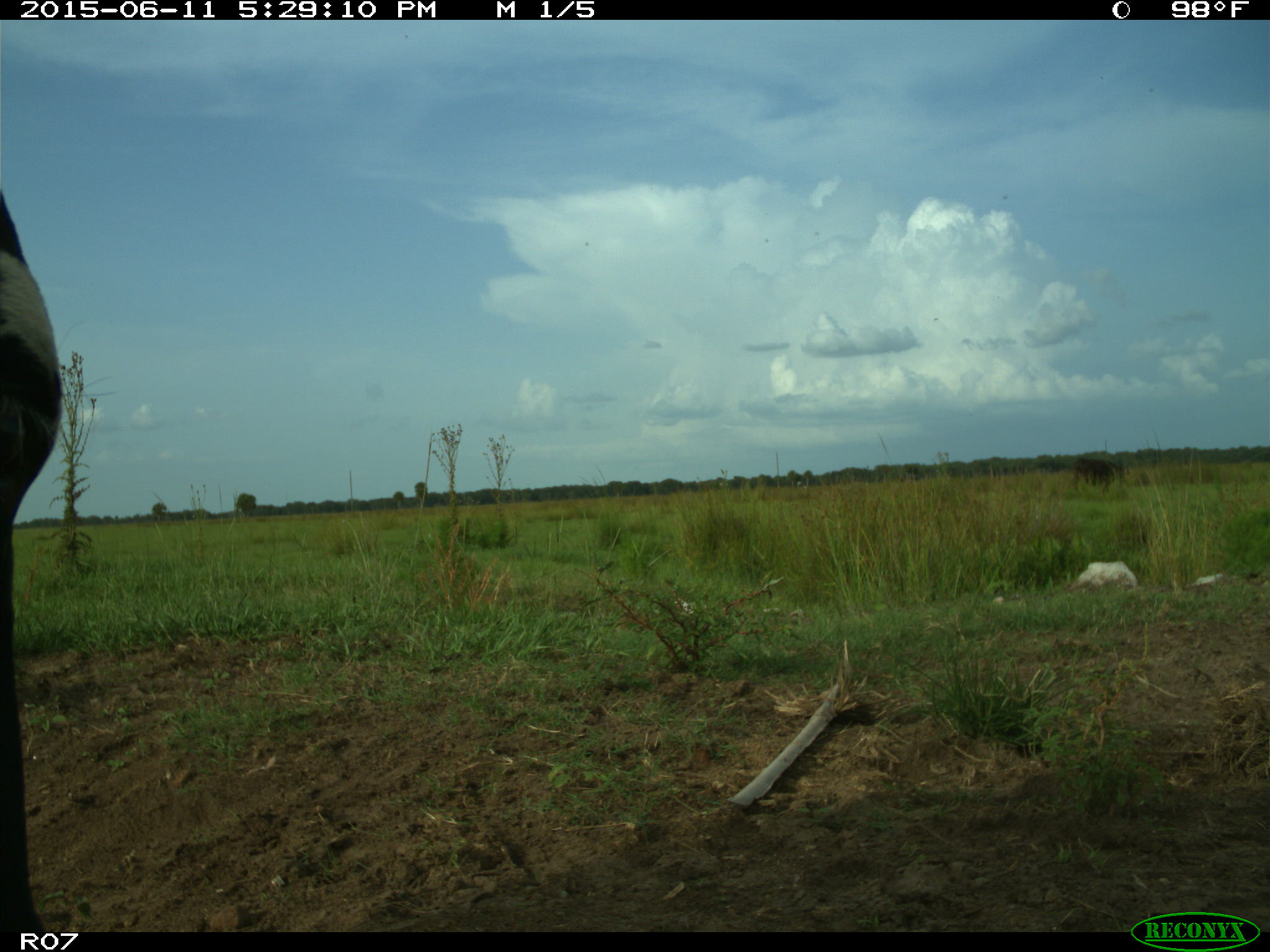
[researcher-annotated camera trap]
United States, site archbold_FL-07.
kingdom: Animalia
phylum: Chordata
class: Mammalia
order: Artiodactyla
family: Bovidae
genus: Bos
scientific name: Bos taurus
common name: domestic cow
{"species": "Bos taurus (domestic cow)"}